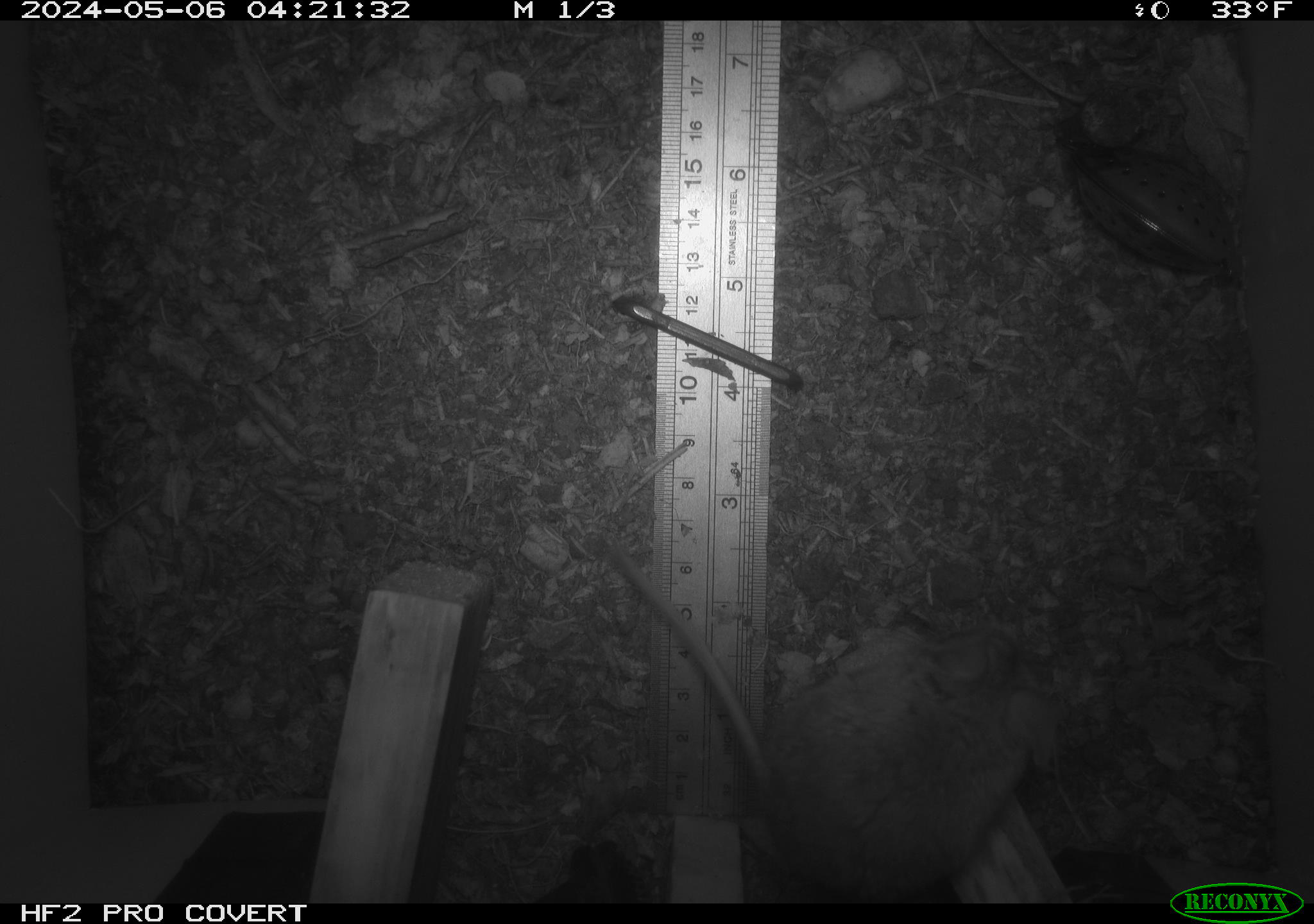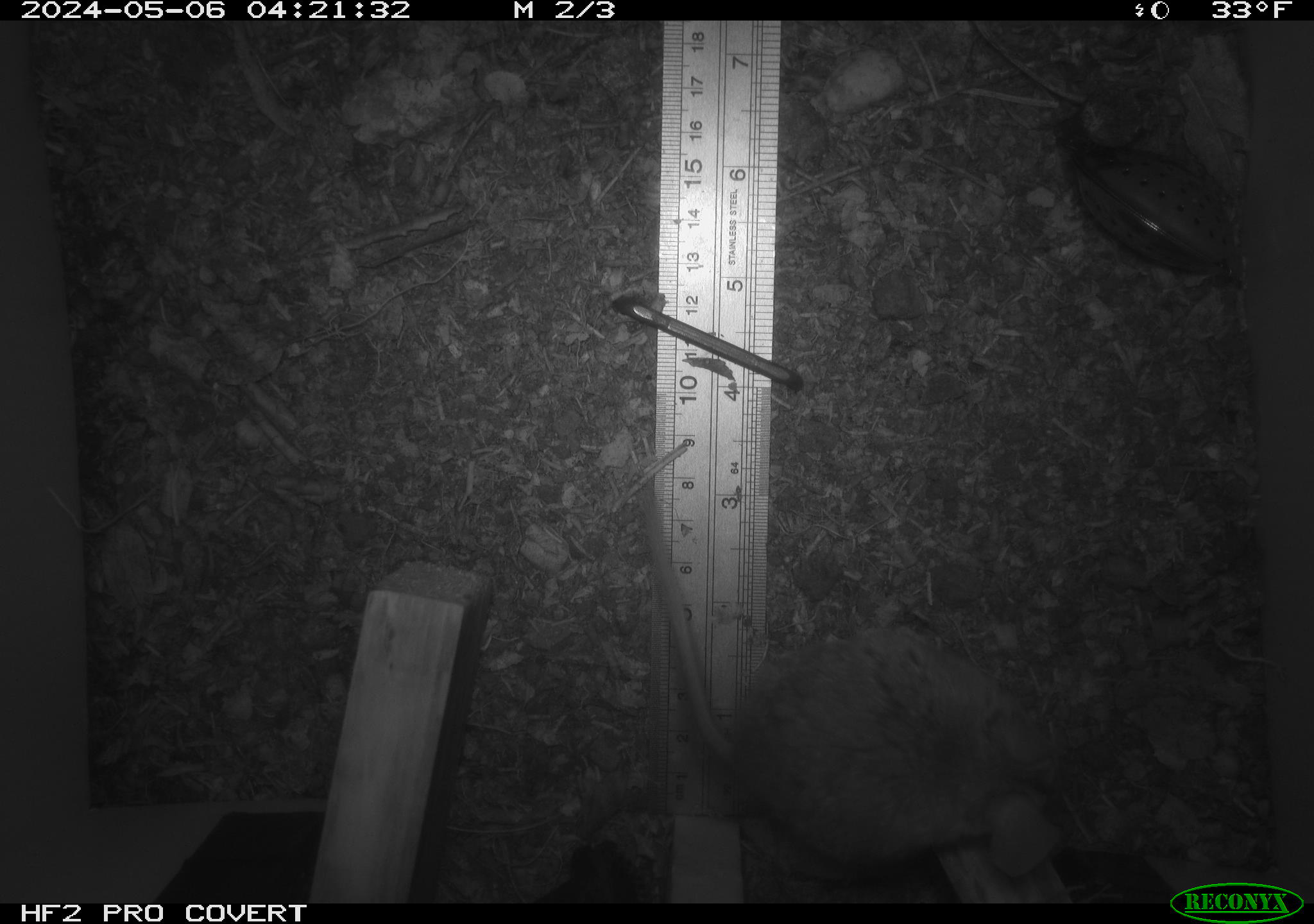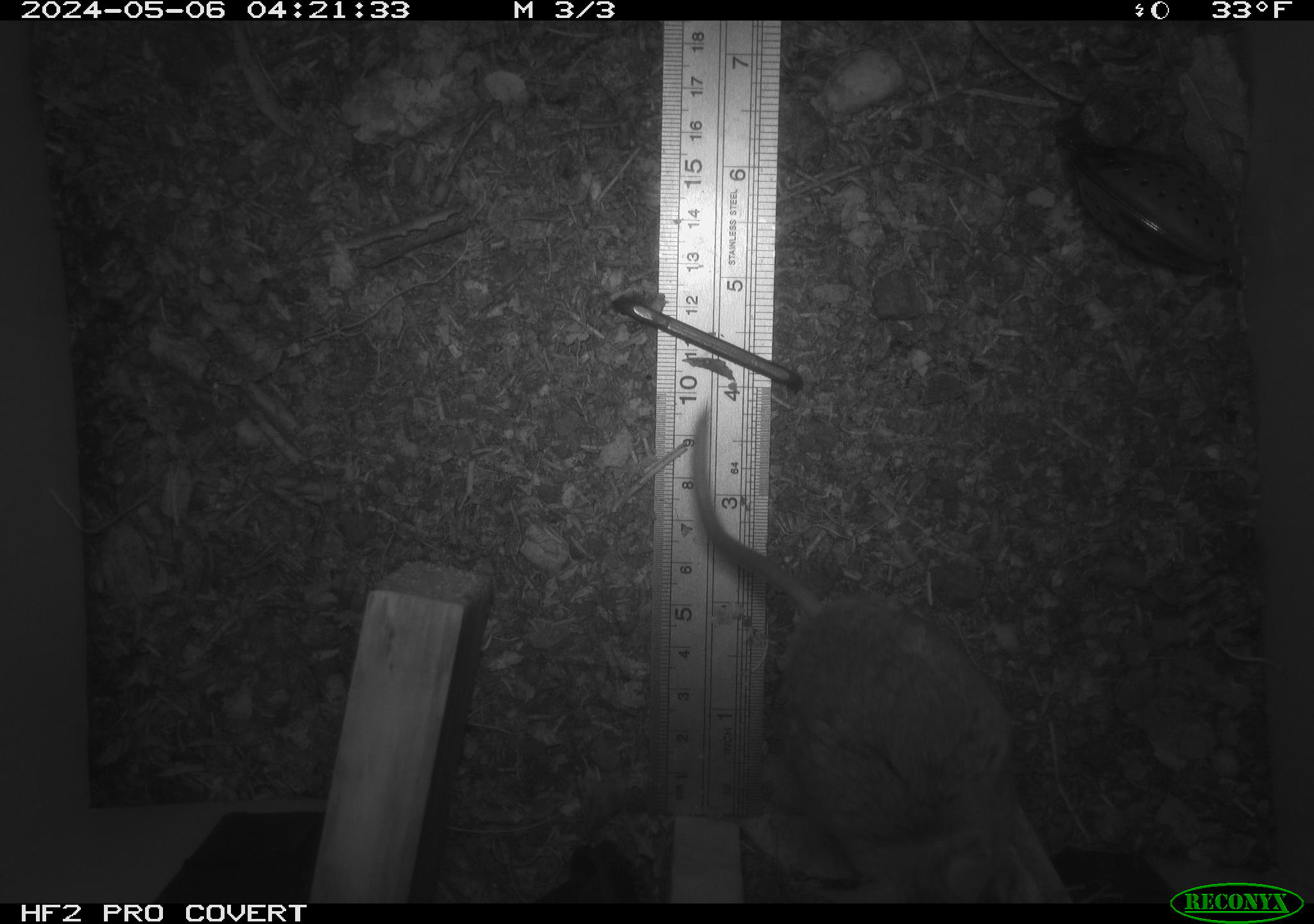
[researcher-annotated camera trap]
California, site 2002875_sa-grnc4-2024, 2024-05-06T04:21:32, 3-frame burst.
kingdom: Animalia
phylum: Chordata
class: Mammalia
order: Rodentia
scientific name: Rodentia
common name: rodent